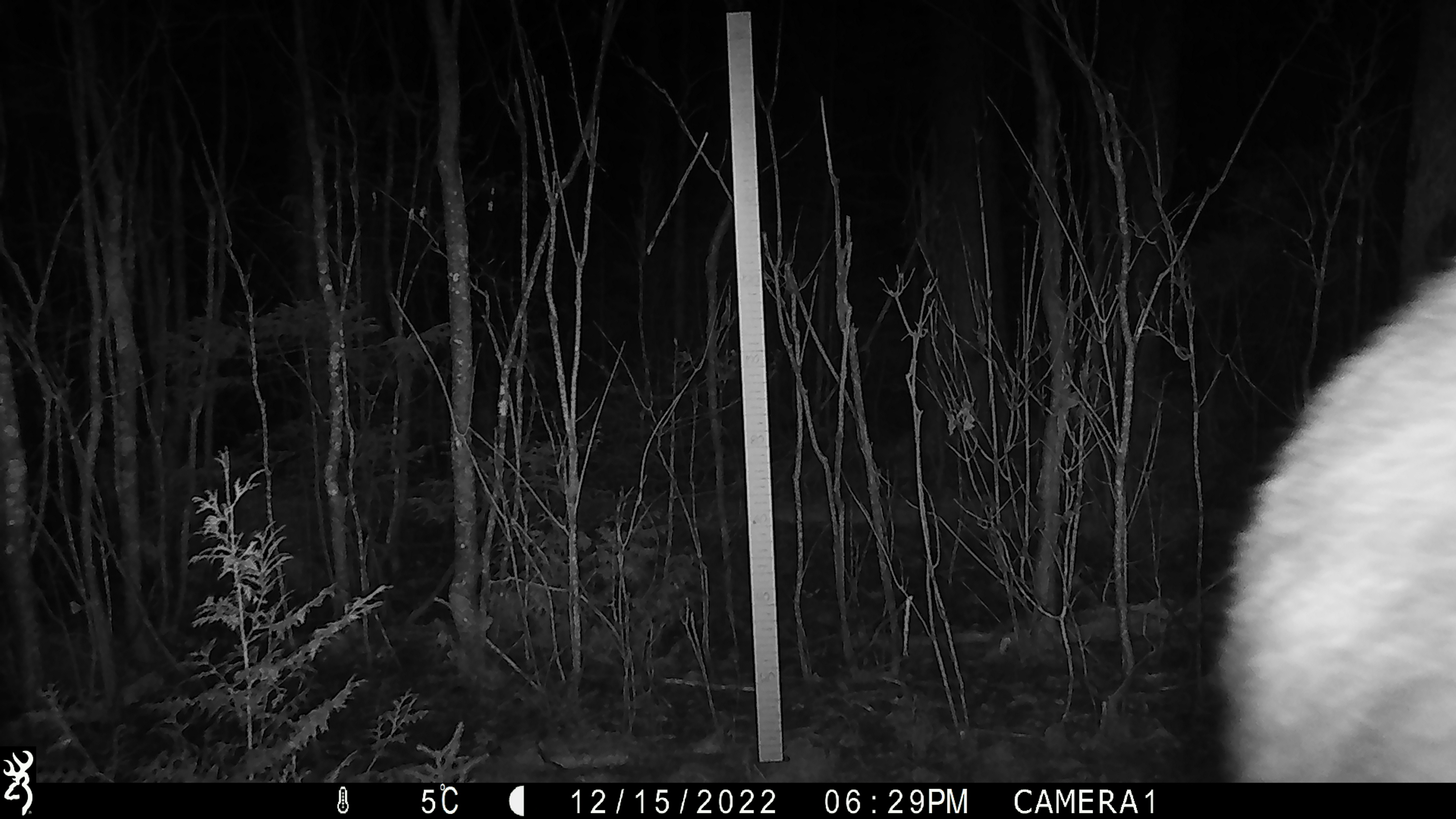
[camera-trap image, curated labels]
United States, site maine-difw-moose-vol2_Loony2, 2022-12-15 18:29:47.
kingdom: Animalia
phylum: Chordata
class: Mammalia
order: Artiodactyla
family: Cervidae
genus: Alces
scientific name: Alces alces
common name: moose